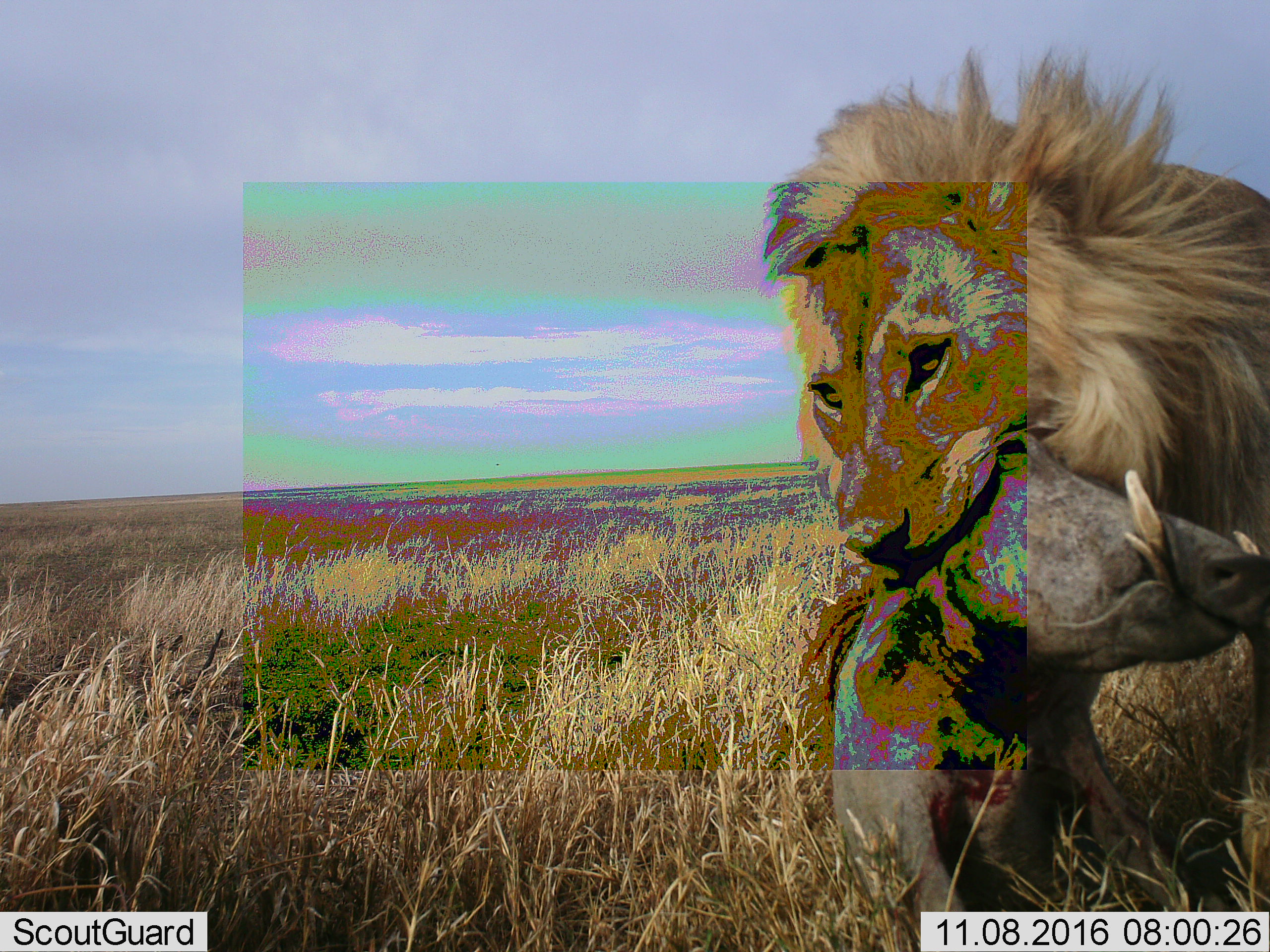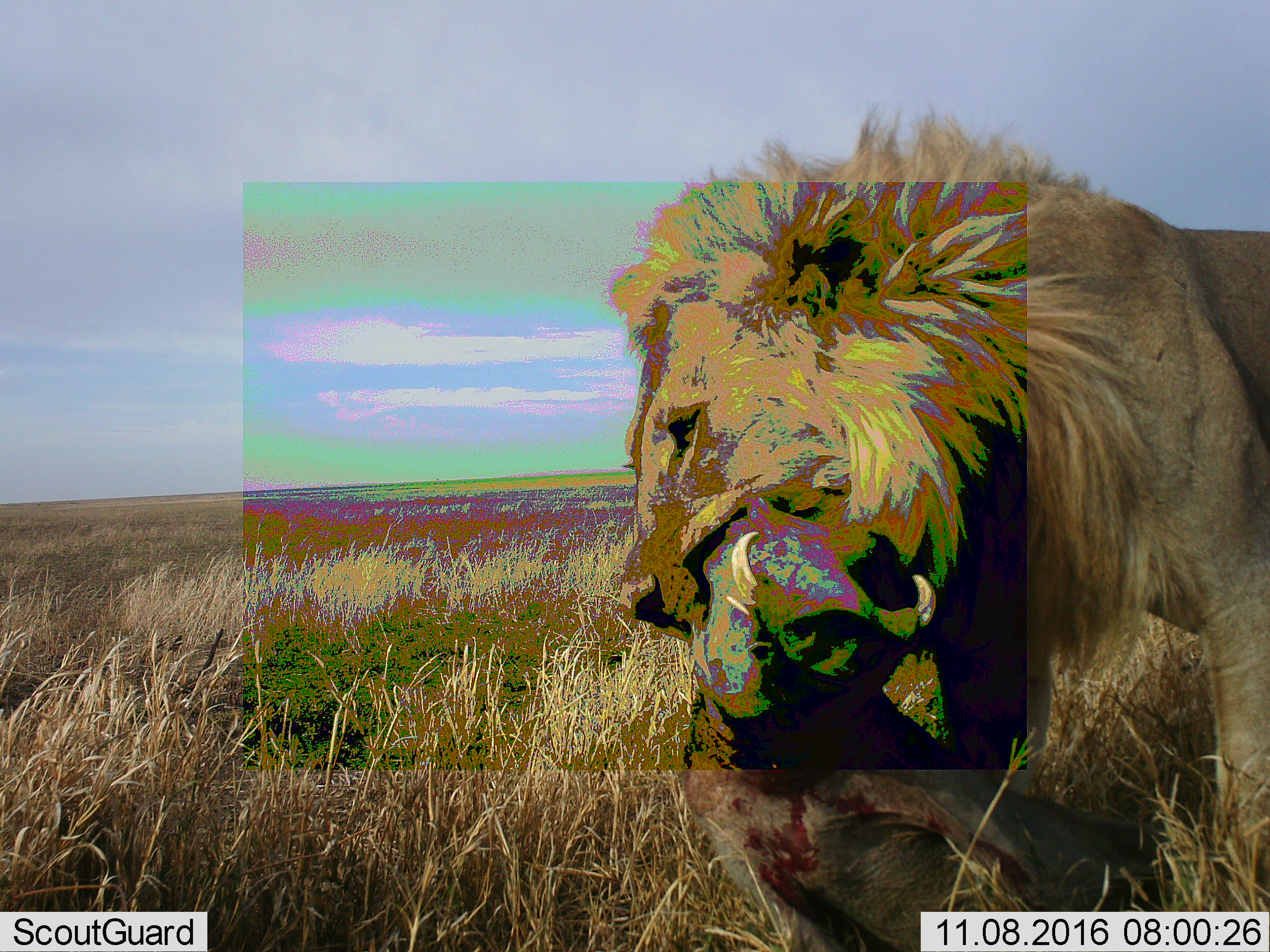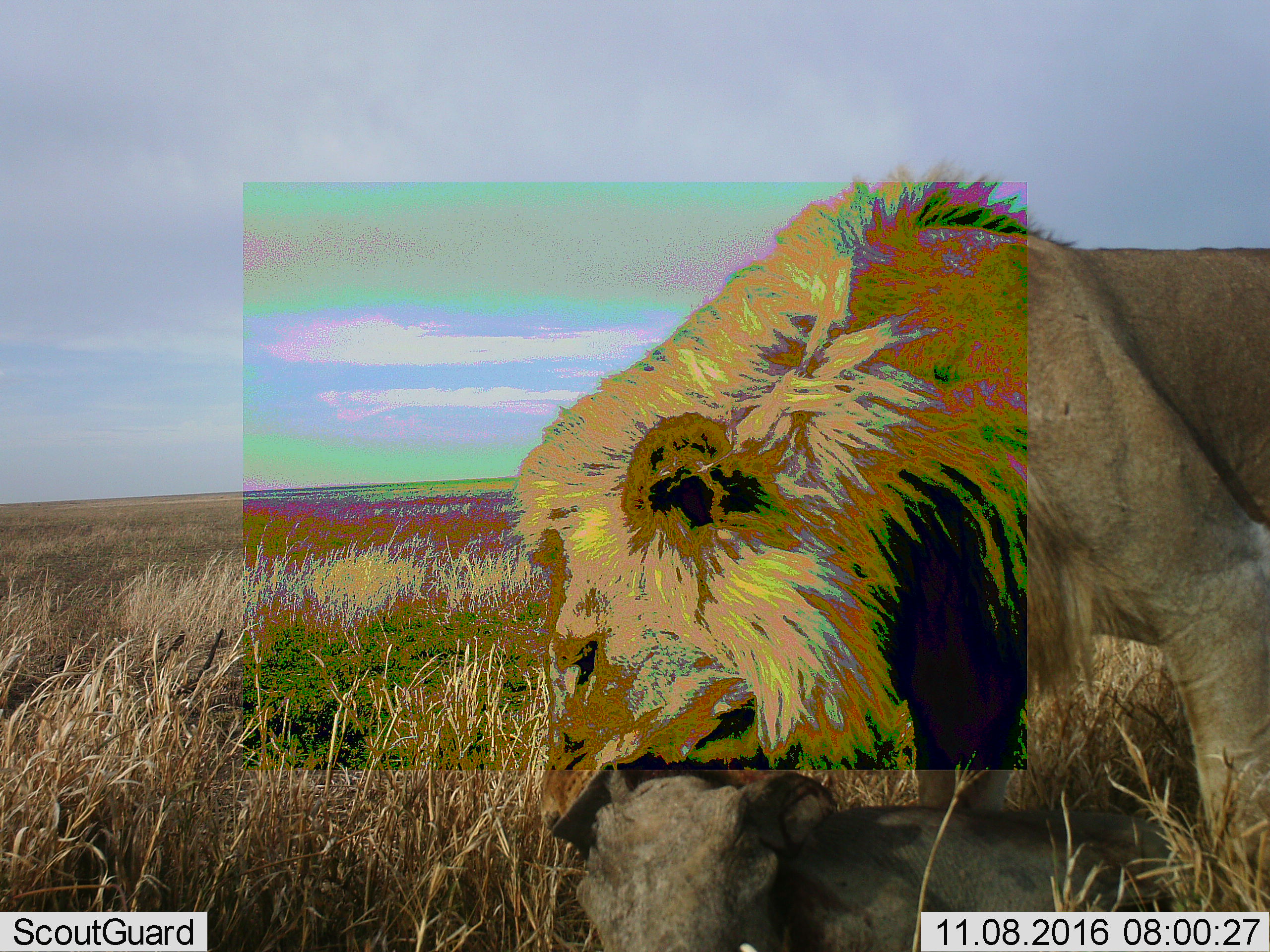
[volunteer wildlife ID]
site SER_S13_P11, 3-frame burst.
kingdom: Animalia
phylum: Chordata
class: Mammalia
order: Carnivora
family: Felidae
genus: Panthera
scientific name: Panthera leo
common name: lion male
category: lionmale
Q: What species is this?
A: Lionmale (lion male) (Panthera leo).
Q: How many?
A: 1.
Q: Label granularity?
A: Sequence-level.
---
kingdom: Animalia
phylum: Chordata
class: Mammalia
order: Artiodactyla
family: Suidae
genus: Phacochoerus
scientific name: Phacochoerus africanus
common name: warthog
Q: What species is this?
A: Warthog (Phacochoerus africanus).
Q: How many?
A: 1.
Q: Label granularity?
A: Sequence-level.